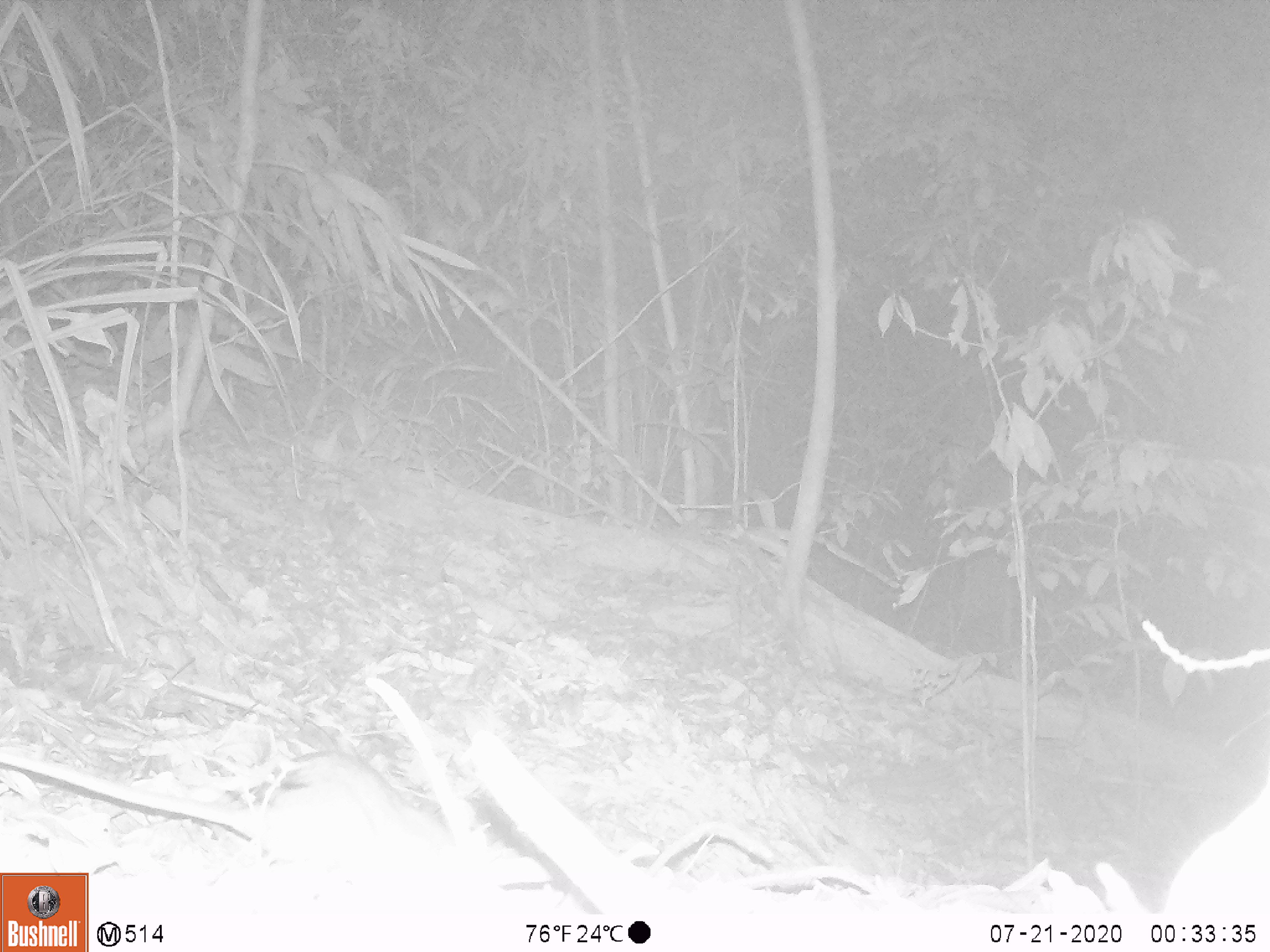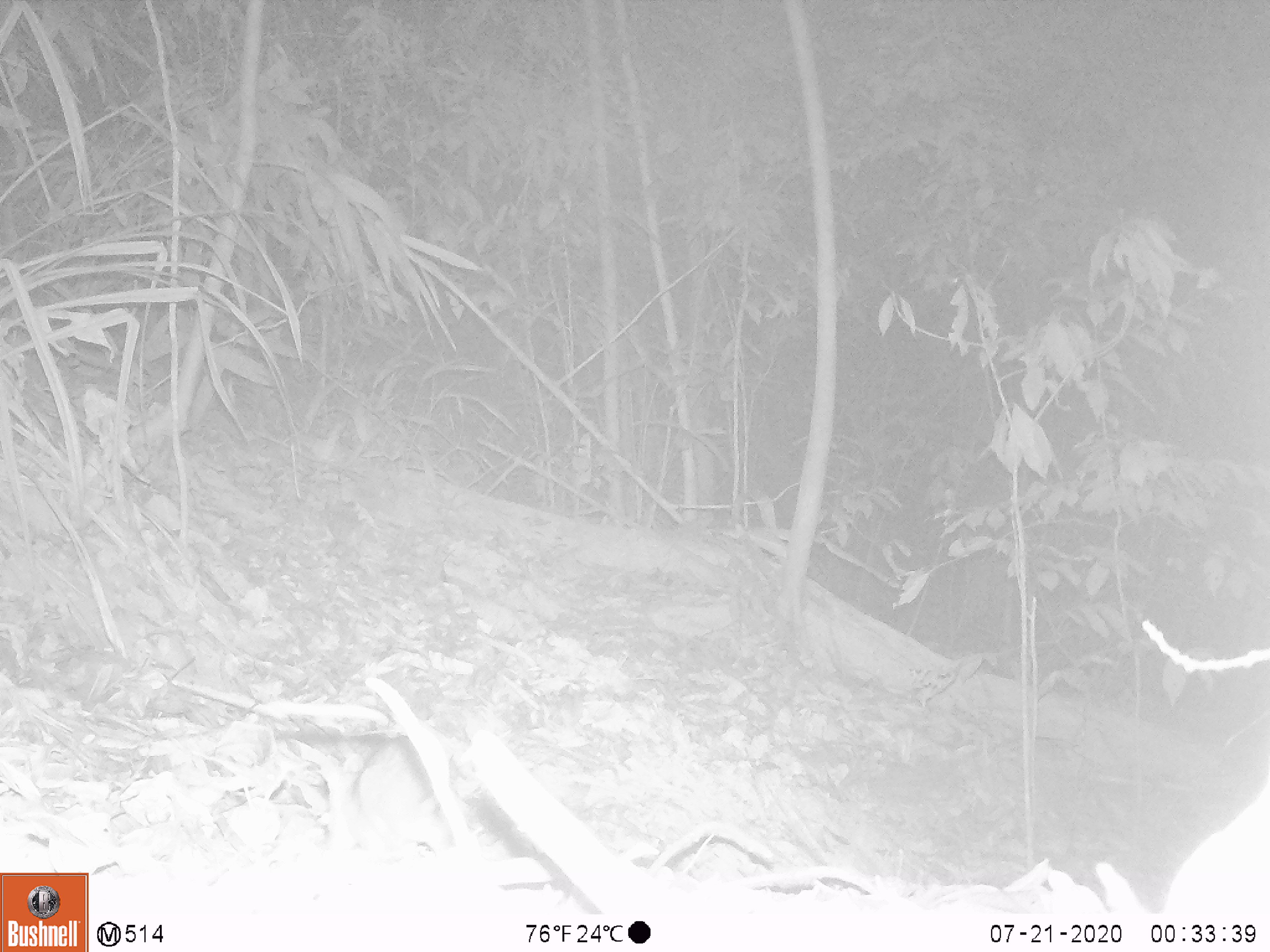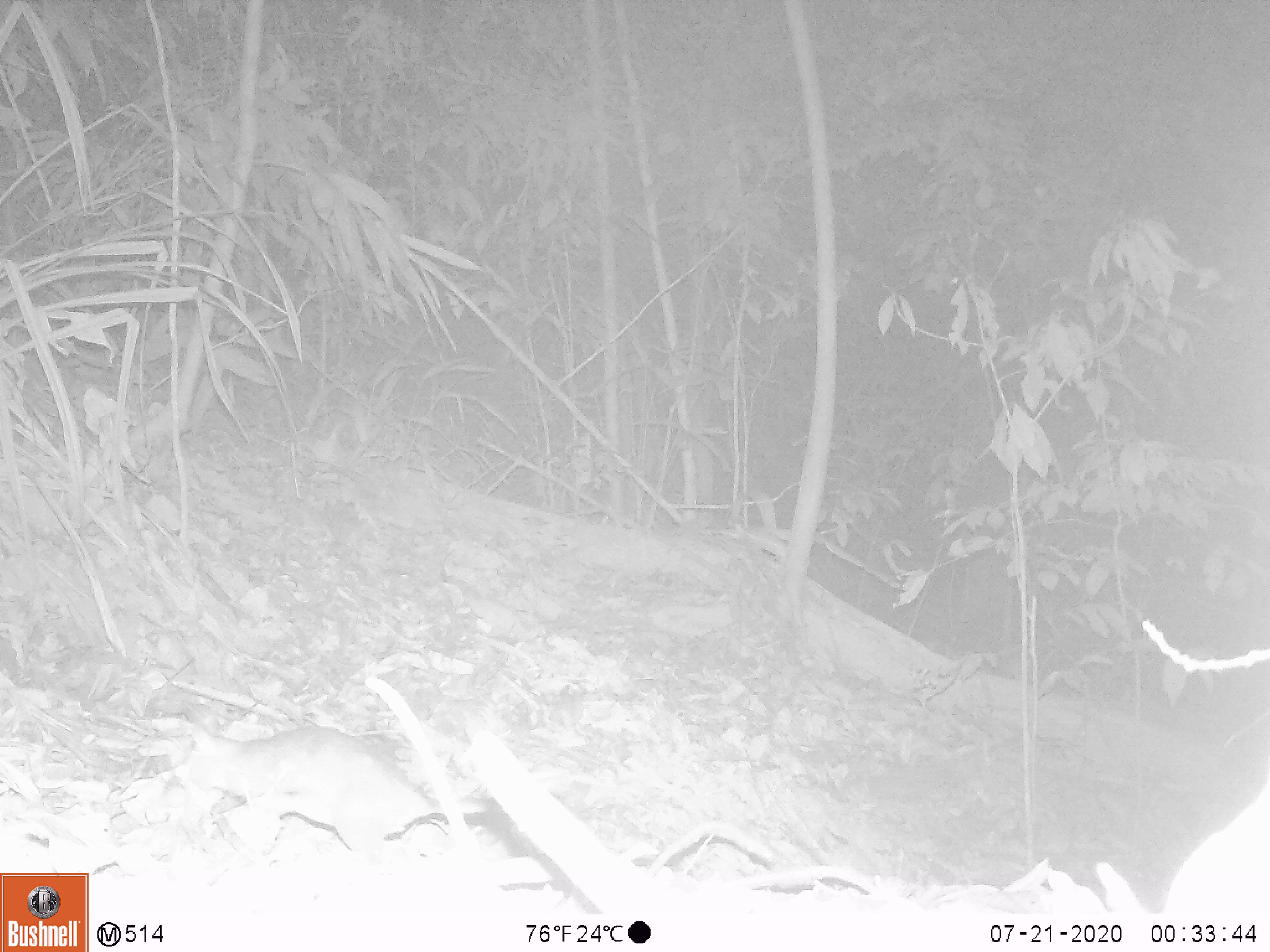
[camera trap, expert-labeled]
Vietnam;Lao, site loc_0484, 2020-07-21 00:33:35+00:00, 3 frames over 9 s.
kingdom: Animalia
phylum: Chordata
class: Mammalia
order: Rodentia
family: Muridae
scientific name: Muridae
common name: old-world mice and rats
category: unidentified murid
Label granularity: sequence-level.